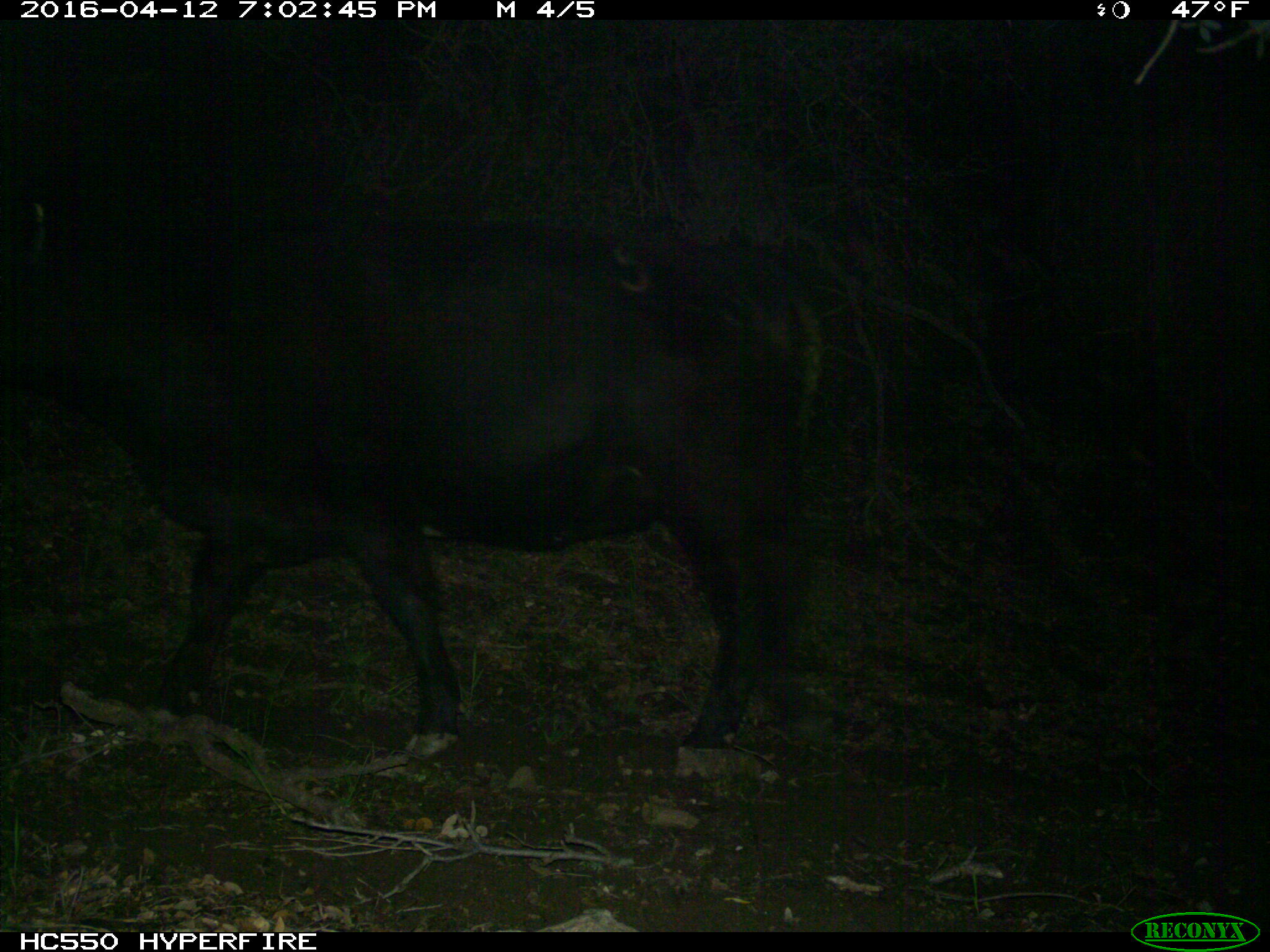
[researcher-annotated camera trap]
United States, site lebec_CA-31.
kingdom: Animalia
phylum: Chordata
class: Mammalia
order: Artiodactyla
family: Bovidae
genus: Bos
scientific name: Bos taurus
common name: domestic cow